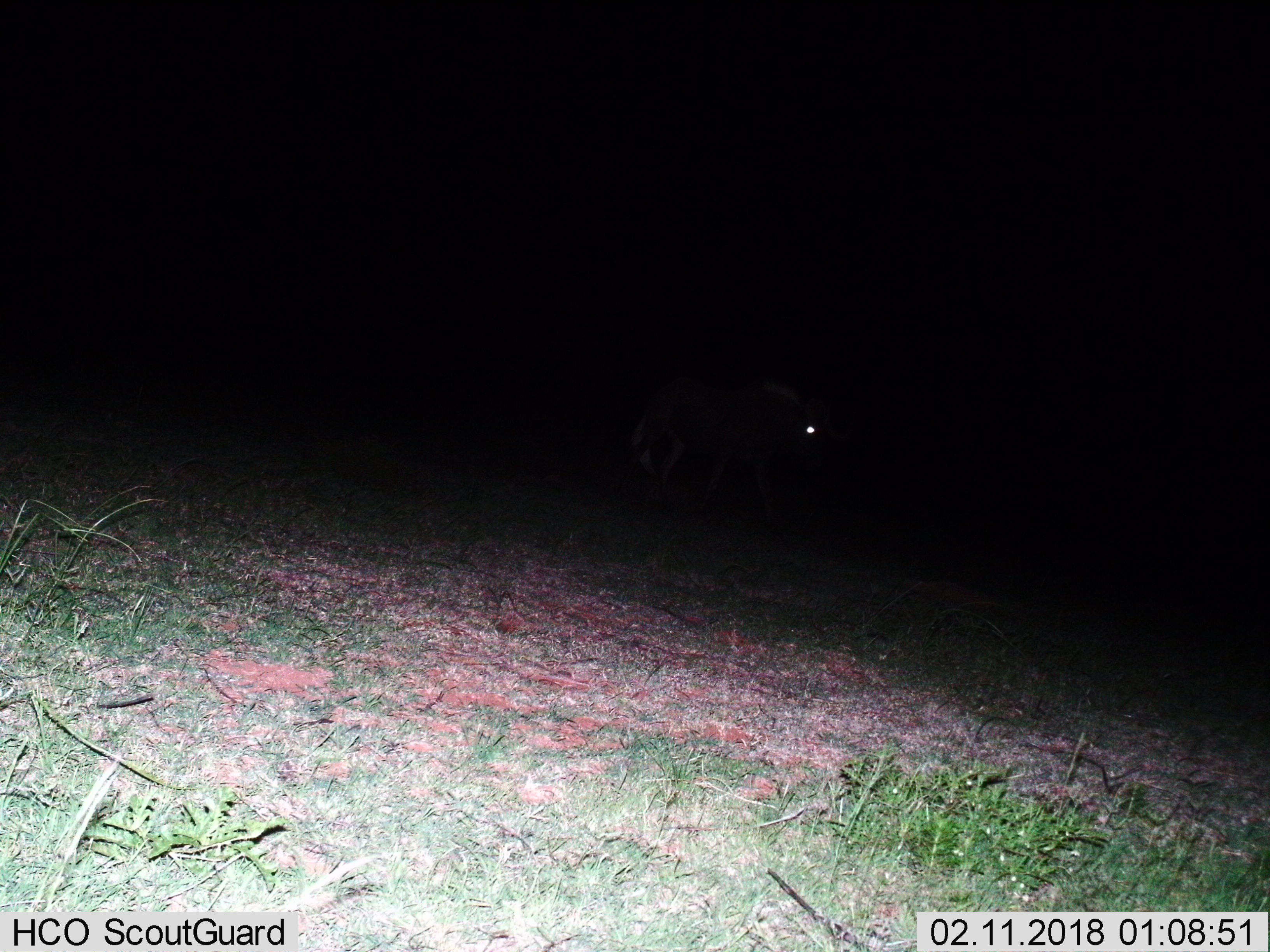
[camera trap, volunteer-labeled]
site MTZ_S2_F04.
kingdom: Animalia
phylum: Chordata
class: Mammalia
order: Artiodactyla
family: Bovidae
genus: Connochaetes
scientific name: Connochaetes gnou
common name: black wildebeest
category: wildebeestblack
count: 1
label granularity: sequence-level